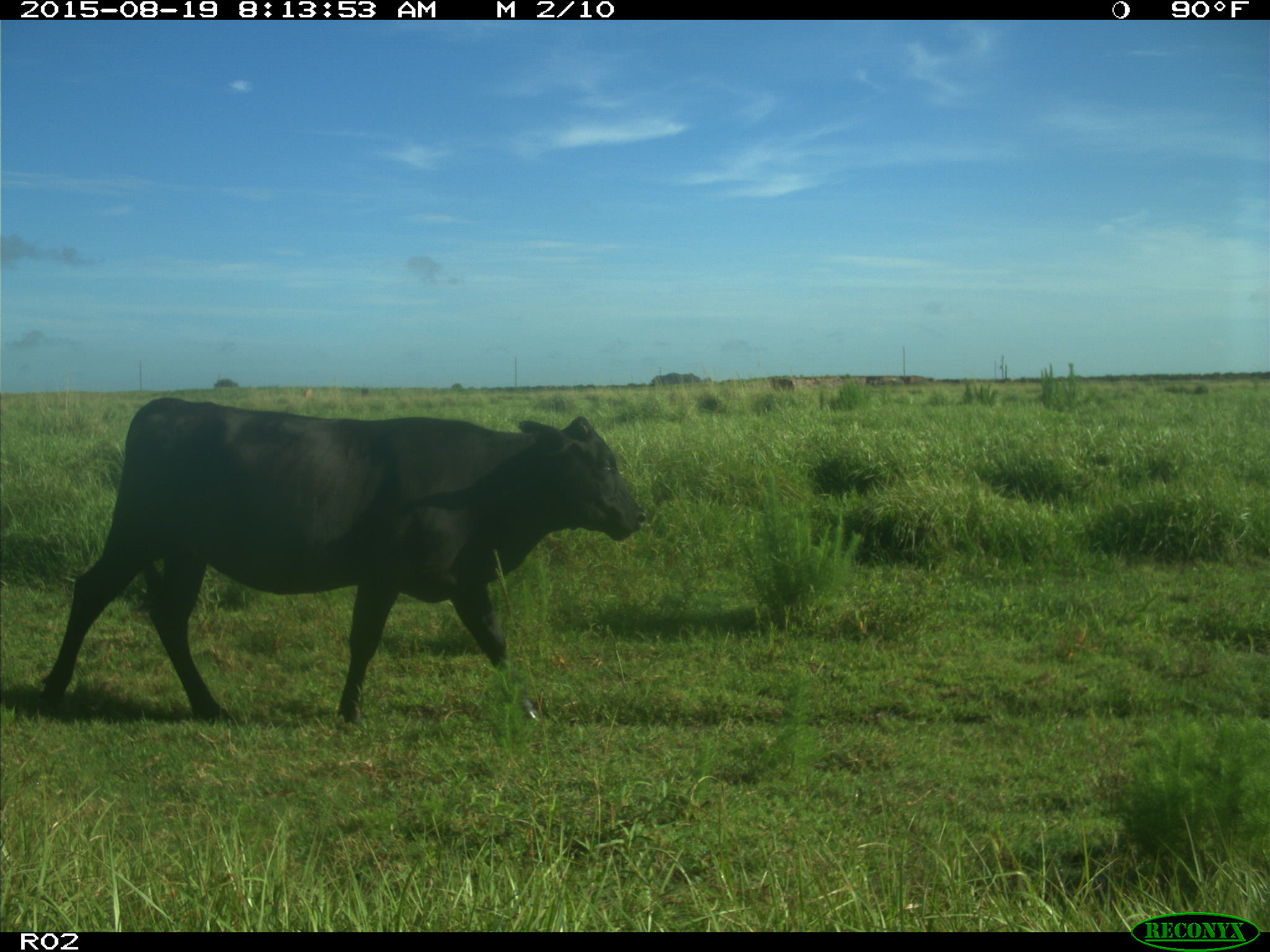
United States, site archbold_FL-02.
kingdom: Animalia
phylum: Chordata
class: Mammalia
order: Artiodactyla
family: Bovidae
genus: Bos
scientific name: Bos taurus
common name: domestic cow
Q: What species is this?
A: Bos taurus (domestic cow).